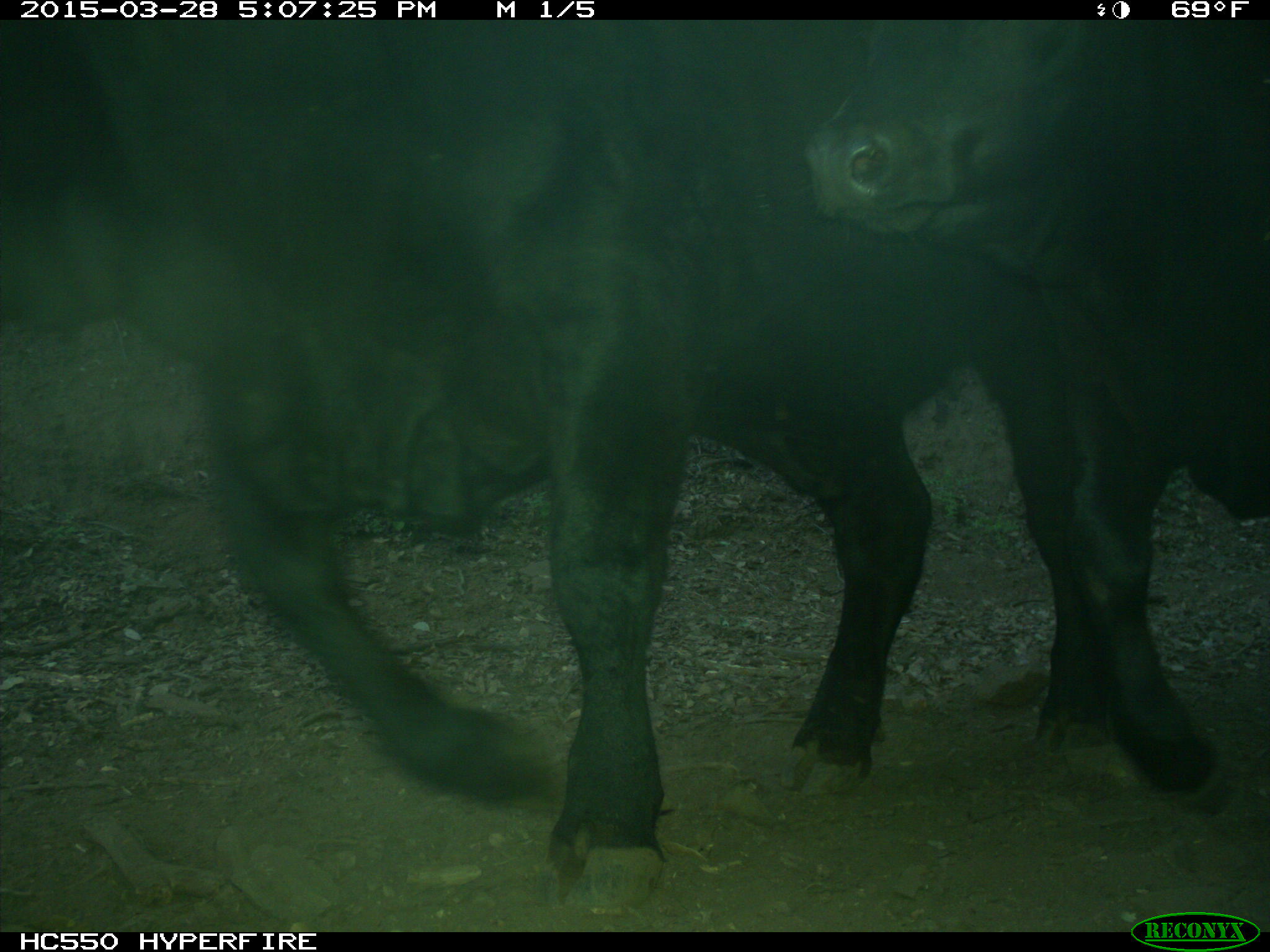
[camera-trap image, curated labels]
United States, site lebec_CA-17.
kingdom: Animalia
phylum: Chordata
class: Mammalia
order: Artiodactyla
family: Bovidae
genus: Bos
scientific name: Bos taurus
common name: domestic cow